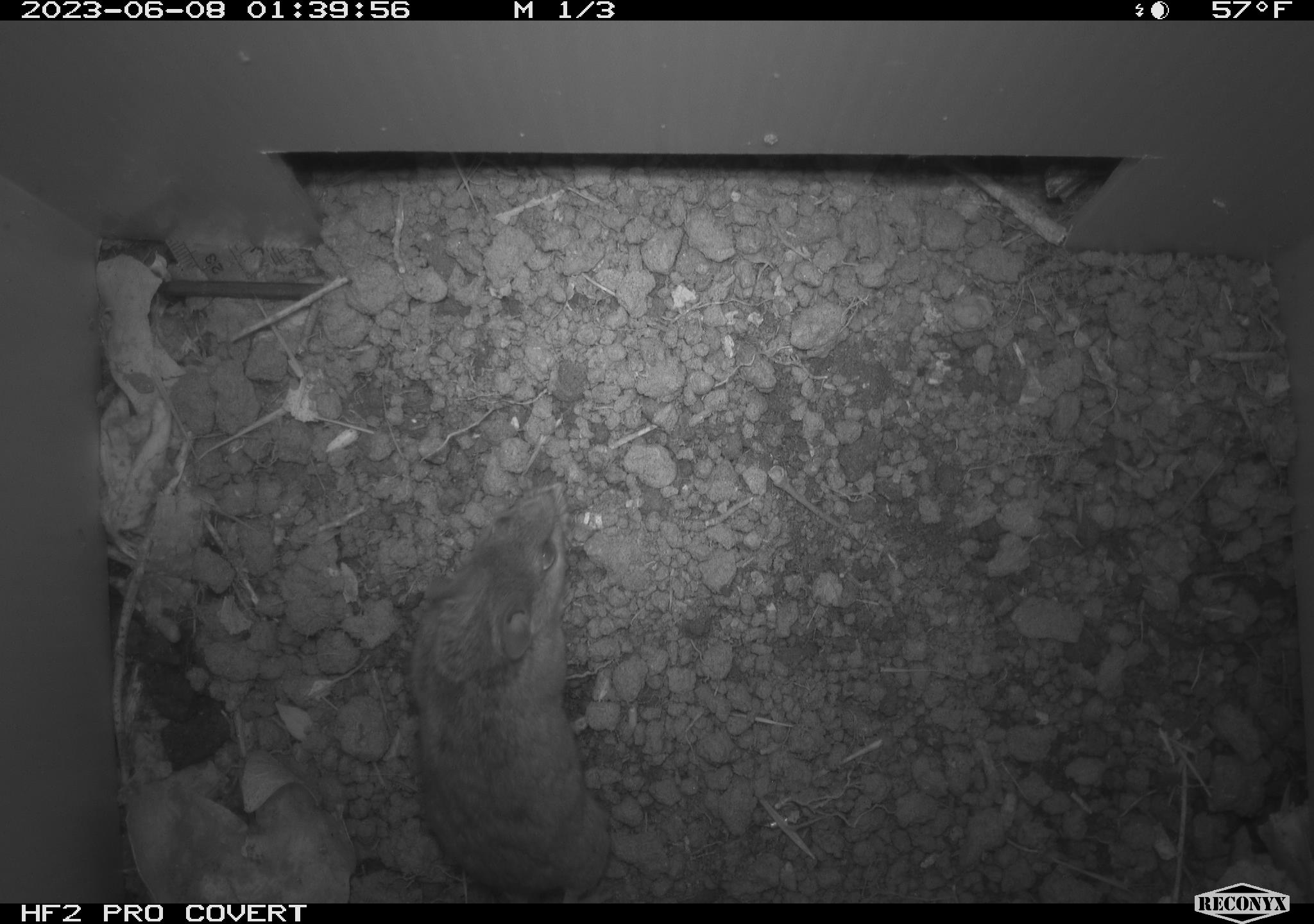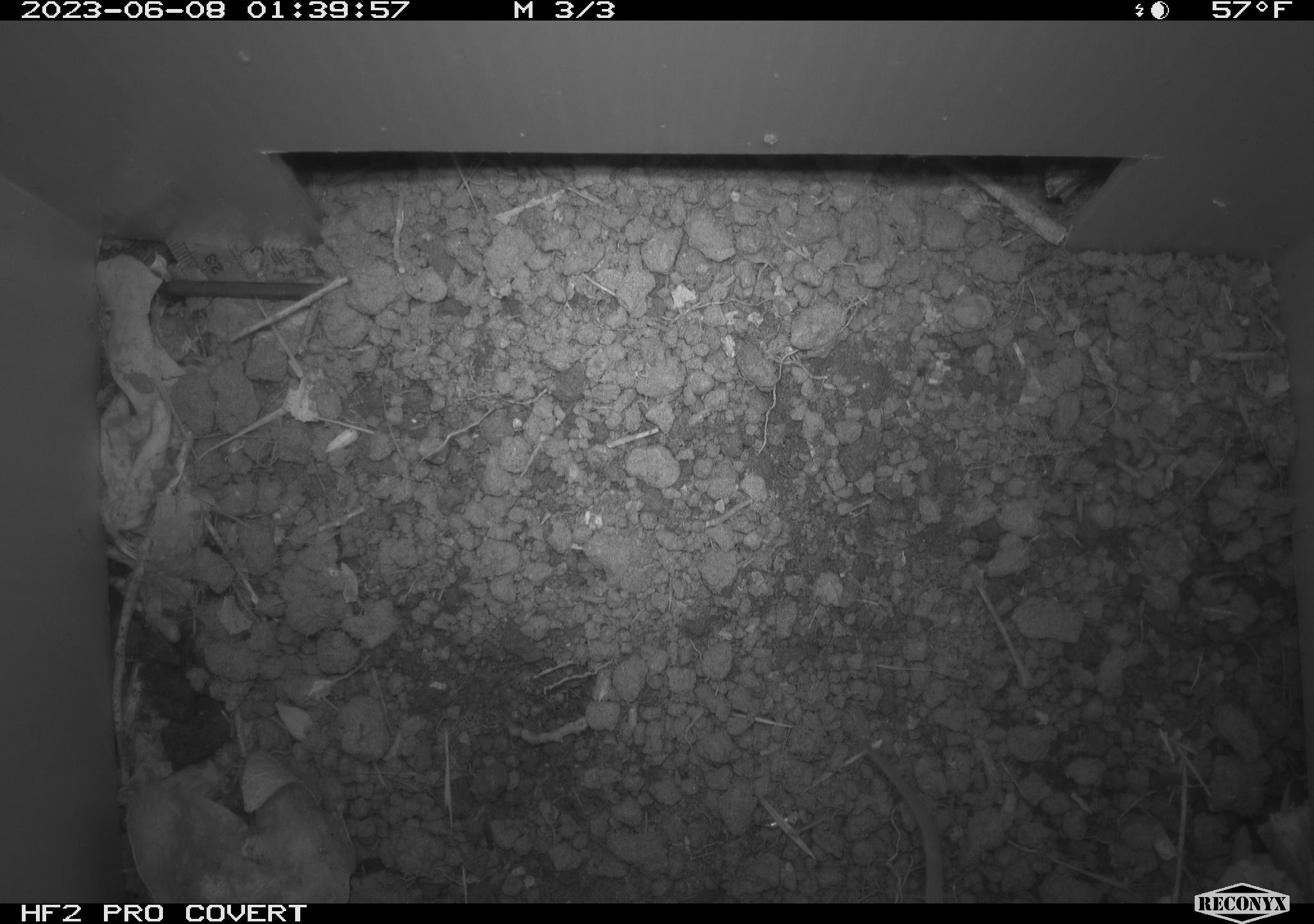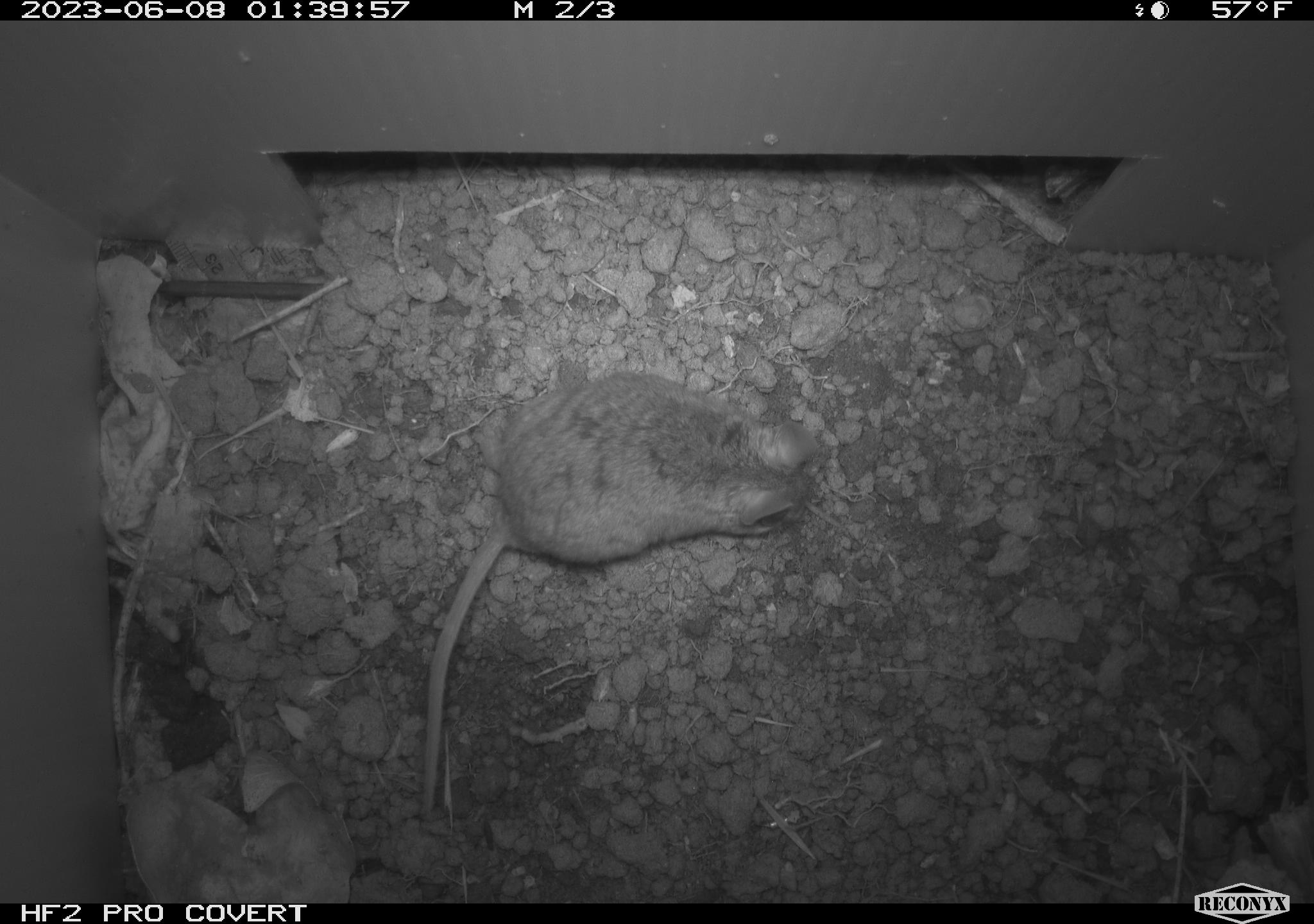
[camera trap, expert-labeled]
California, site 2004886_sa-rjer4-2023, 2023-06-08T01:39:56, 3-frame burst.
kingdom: Animalia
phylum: Chordata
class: Mammalia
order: Rodentia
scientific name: Rodentia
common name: mouse species